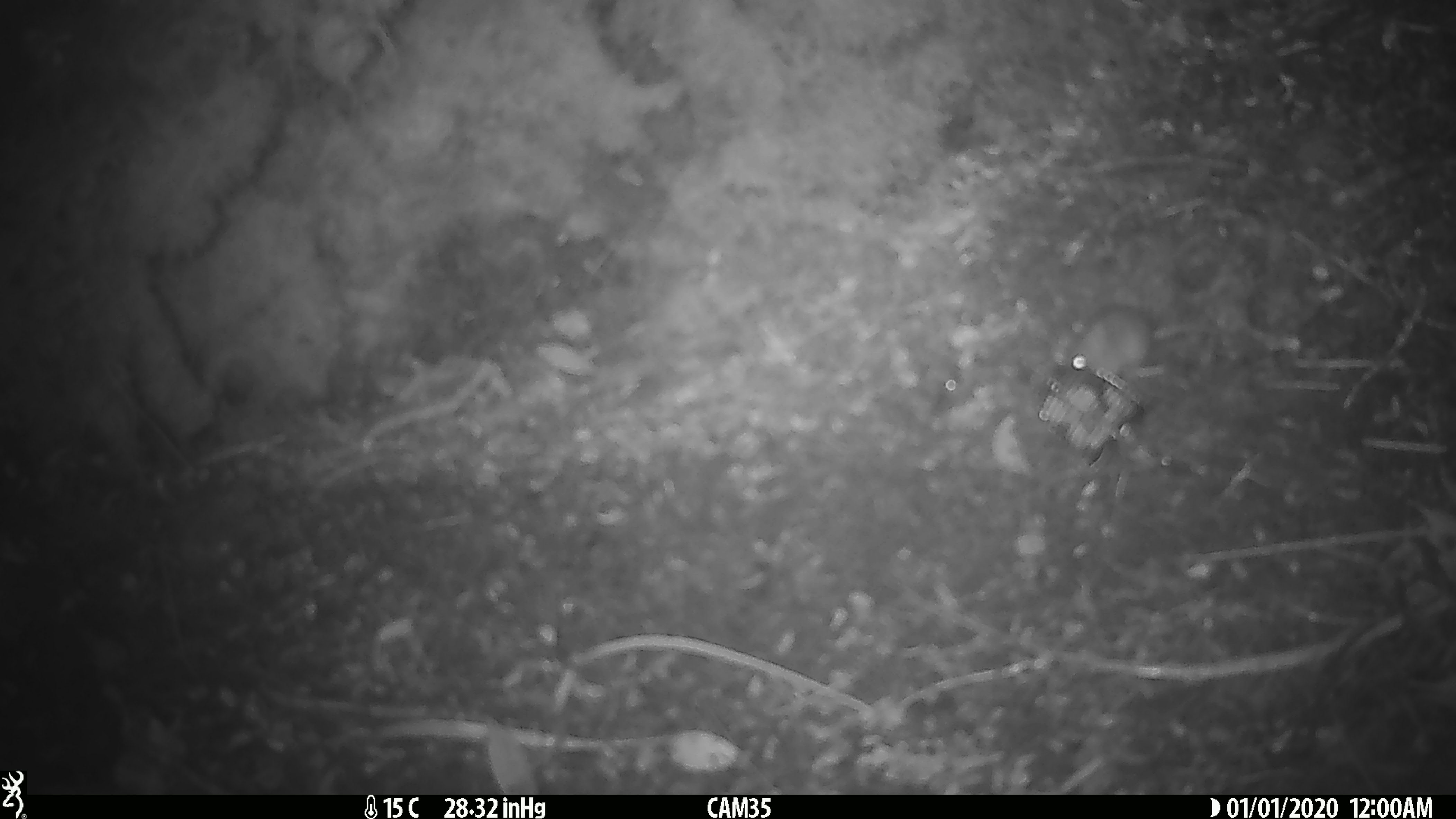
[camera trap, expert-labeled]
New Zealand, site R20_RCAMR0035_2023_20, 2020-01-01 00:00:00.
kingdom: Animalia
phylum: Chordata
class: Mammalia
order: Rodentia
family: Muridae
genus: Mus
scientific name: Mus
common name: mouse